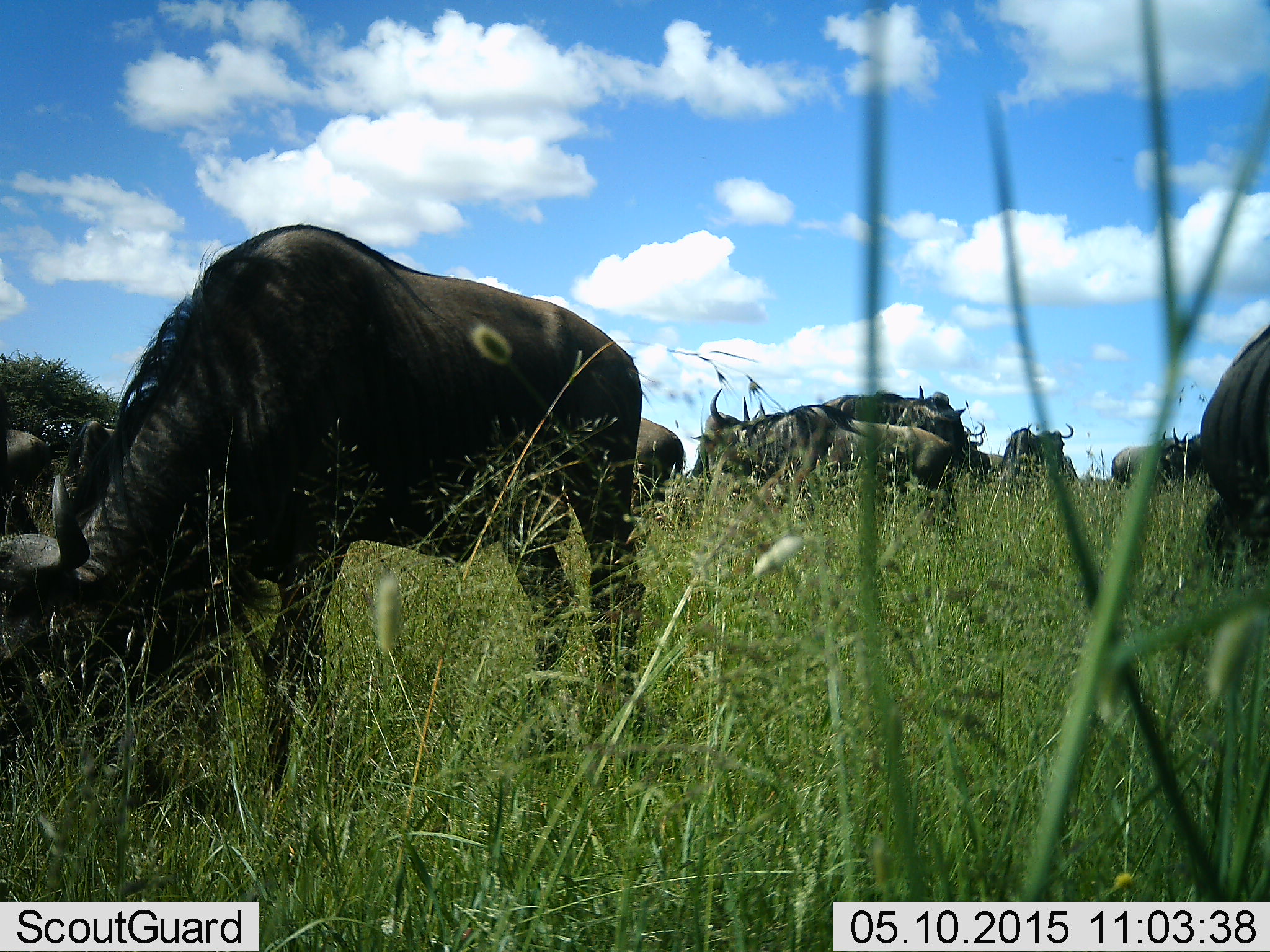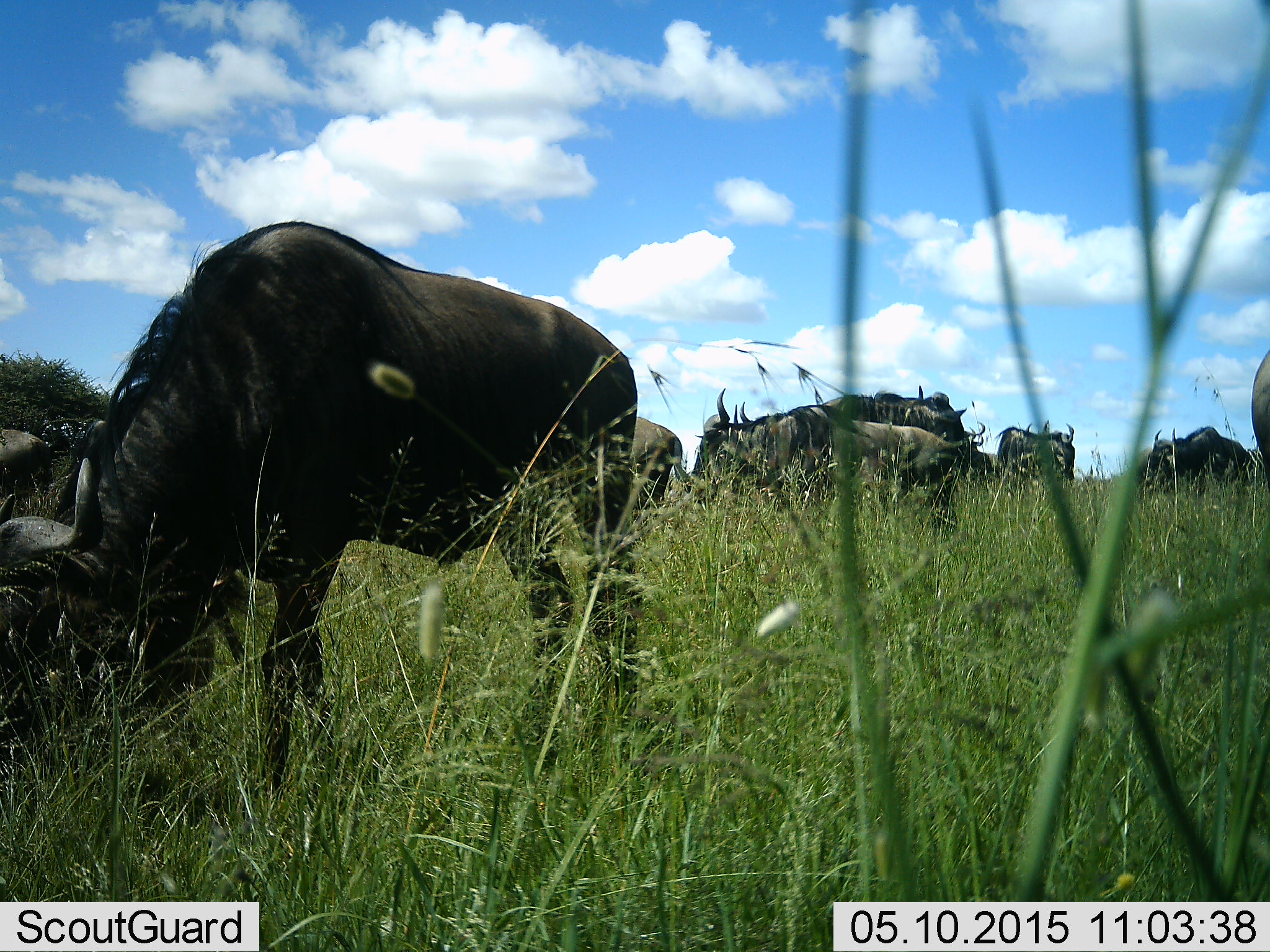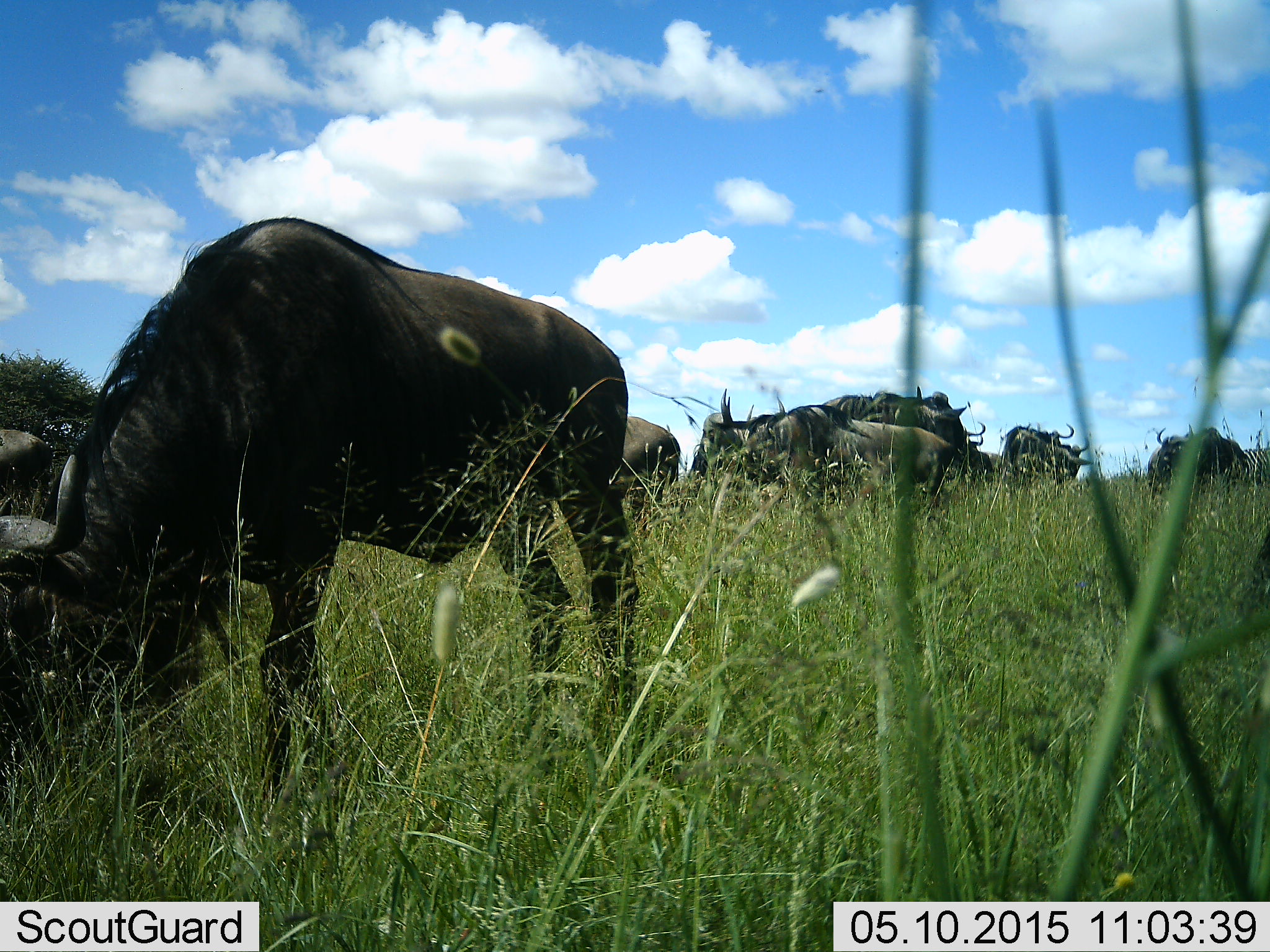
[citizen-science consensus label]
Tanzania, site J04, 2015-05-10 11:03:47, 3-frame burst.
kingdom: Animalia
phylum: Chordata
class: Mammalia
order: Artiodactyla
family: Bovidae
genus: Connochaetes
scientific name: Connochaetes taurinus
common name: blue wildebeest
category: wildebeest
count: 10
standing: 50%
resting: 0%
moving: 20%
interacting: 0%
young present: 0%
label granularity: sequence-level